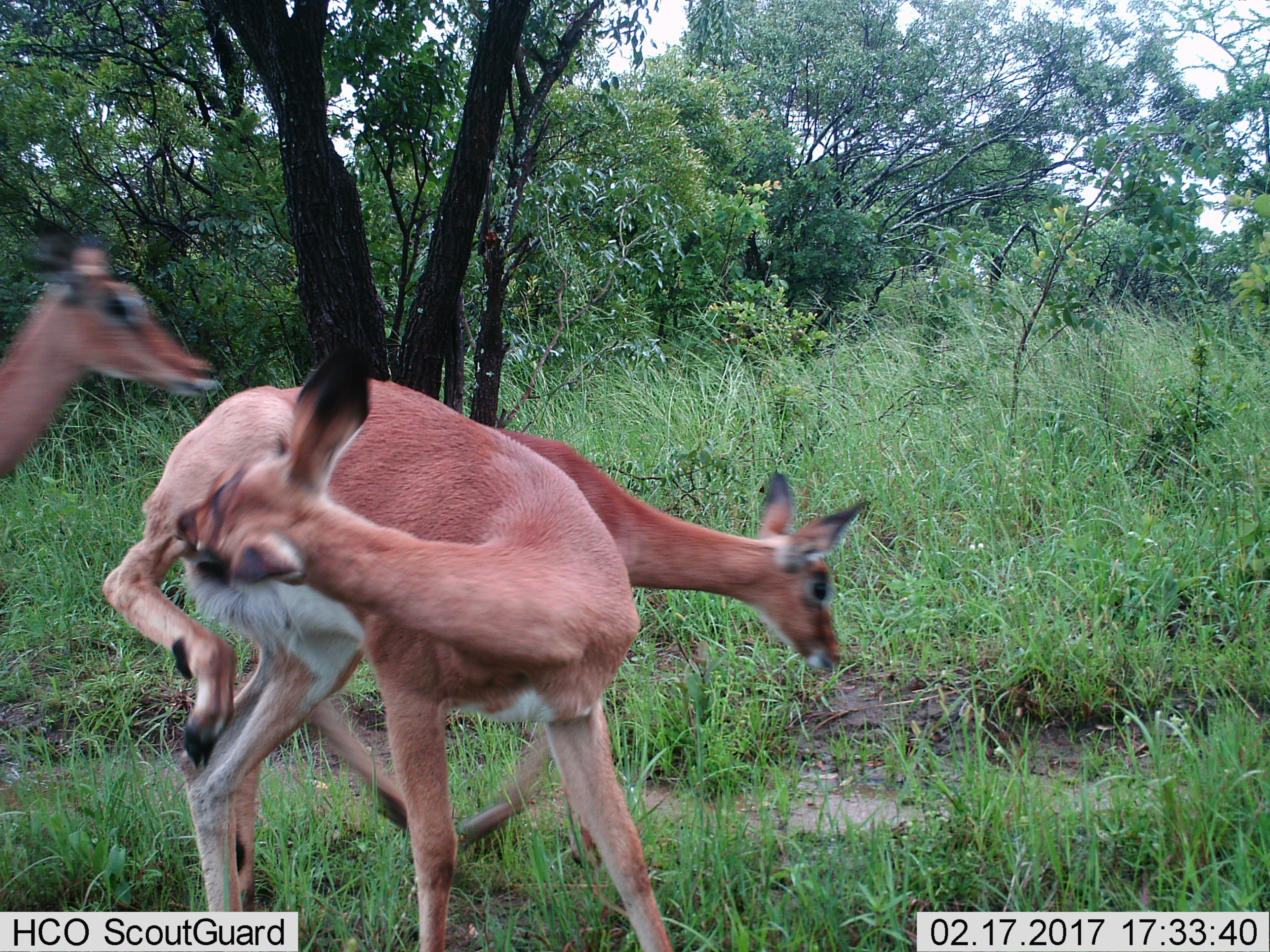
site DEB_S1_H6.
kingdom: Animalia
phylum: Chordata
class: Mammalia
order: Artiodactyla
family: Bovidae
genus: Aepyceros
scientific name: Aepyceros melampus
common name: impala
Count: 3.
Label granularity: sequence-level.